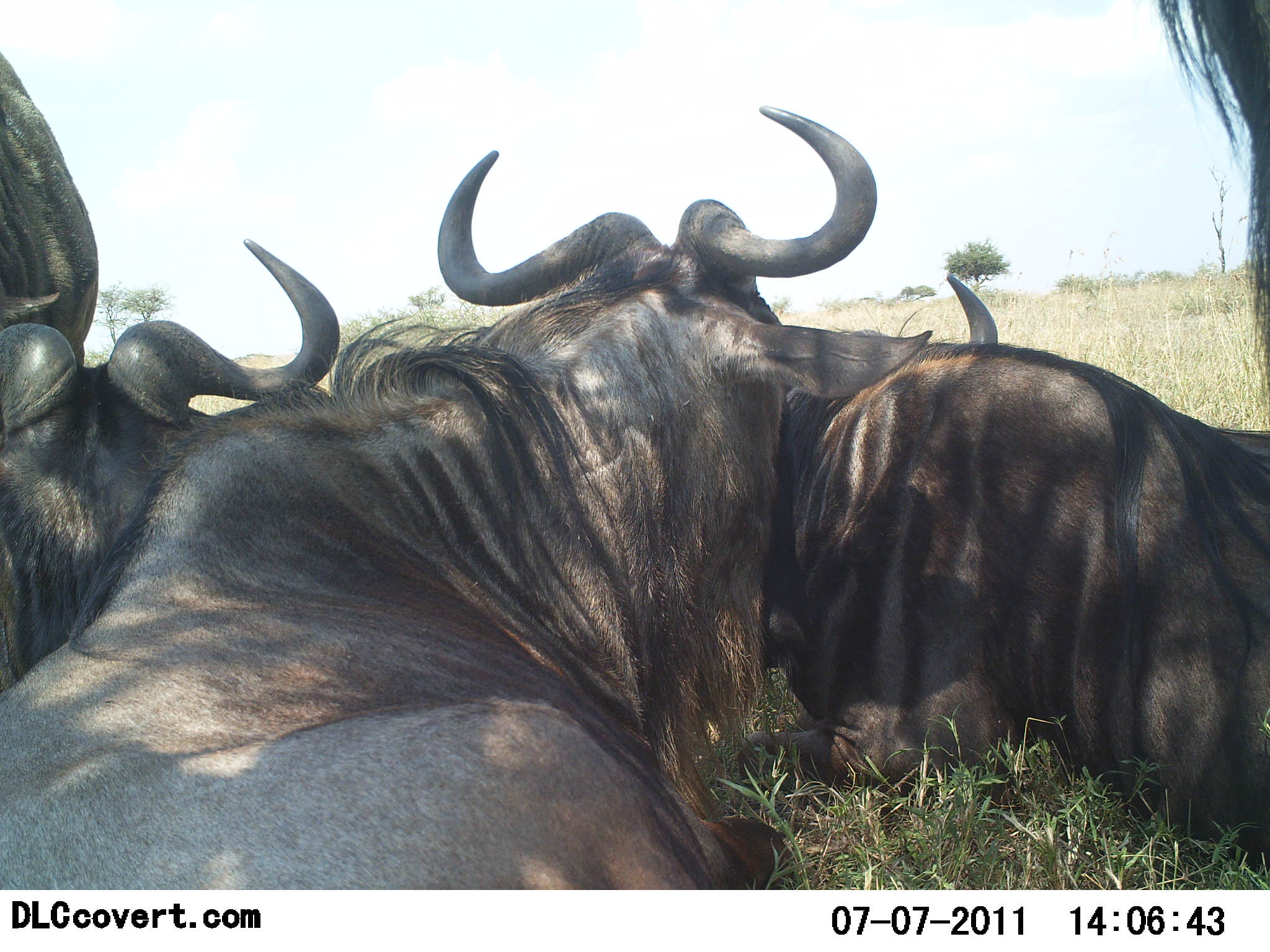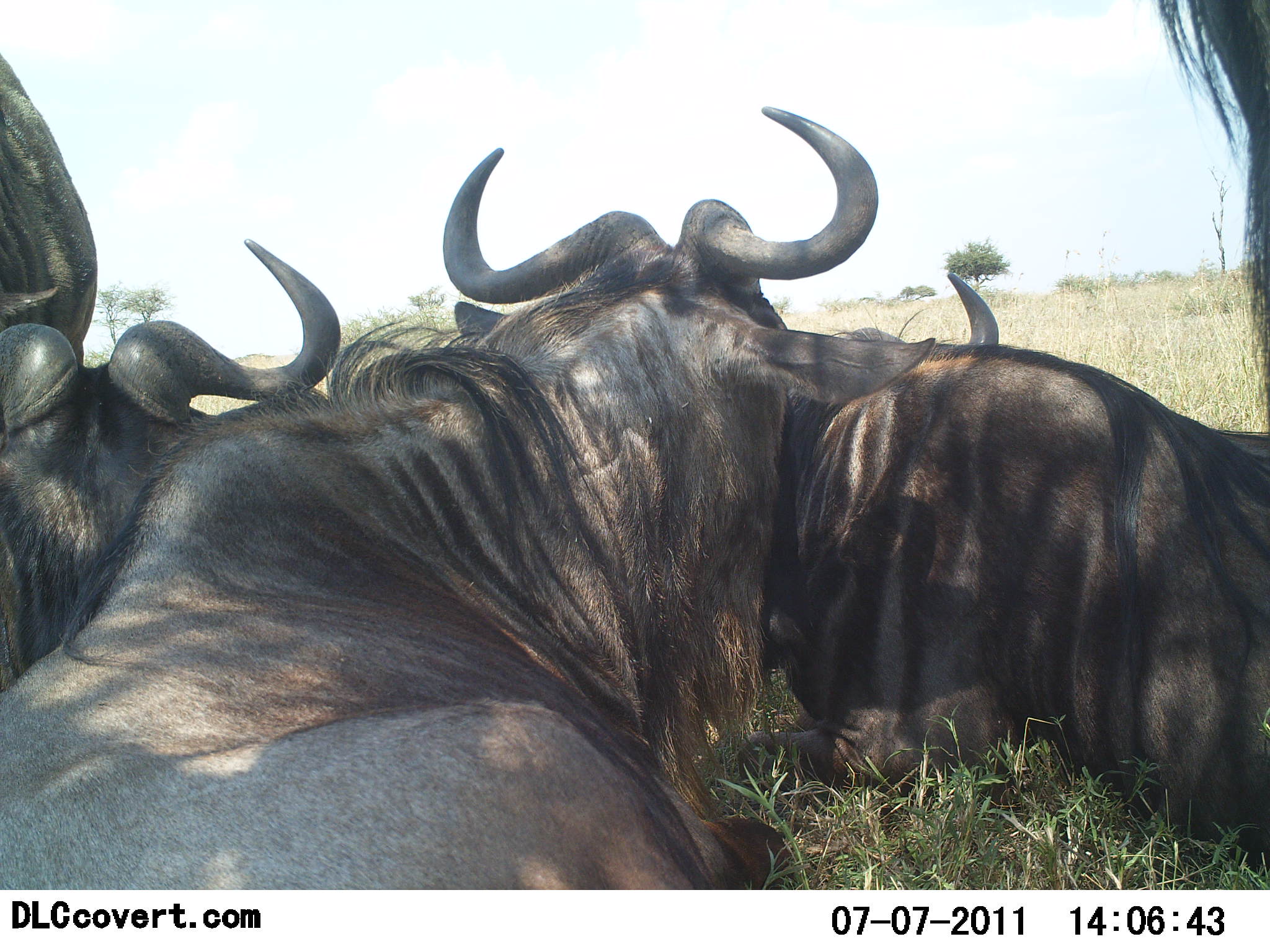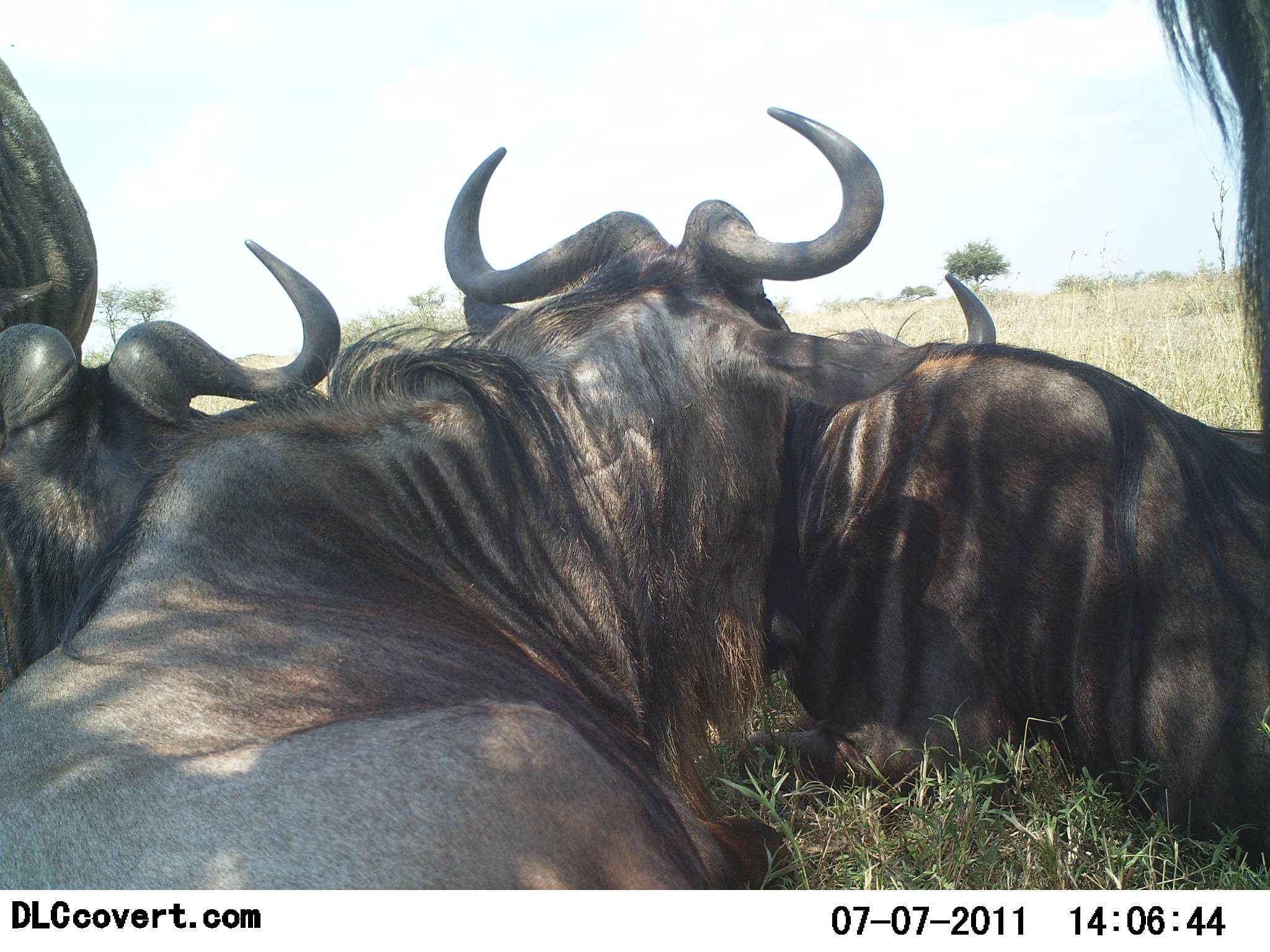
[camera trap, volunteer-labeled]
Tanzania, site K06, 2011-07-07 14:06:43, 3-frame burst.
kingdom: Animalia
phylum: Chordata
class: Mammalia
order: Artiodactyla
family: Bovidae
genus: Connochaetes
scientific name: Connochaetes taurinus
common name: blue wildebeest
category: wildebeest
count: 5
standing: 40%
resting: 100%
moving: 7%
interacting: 7%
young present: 7%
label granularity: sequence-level